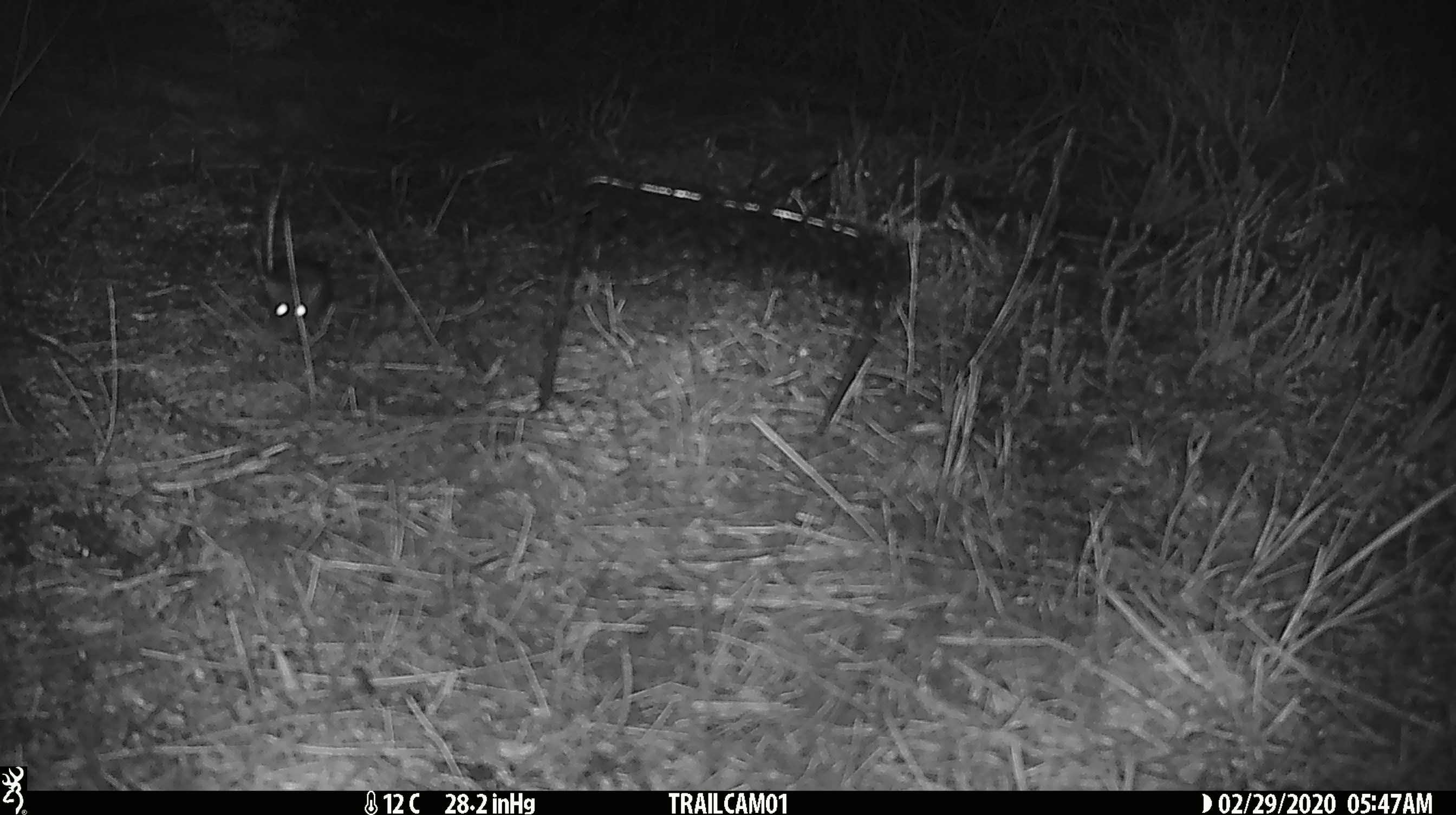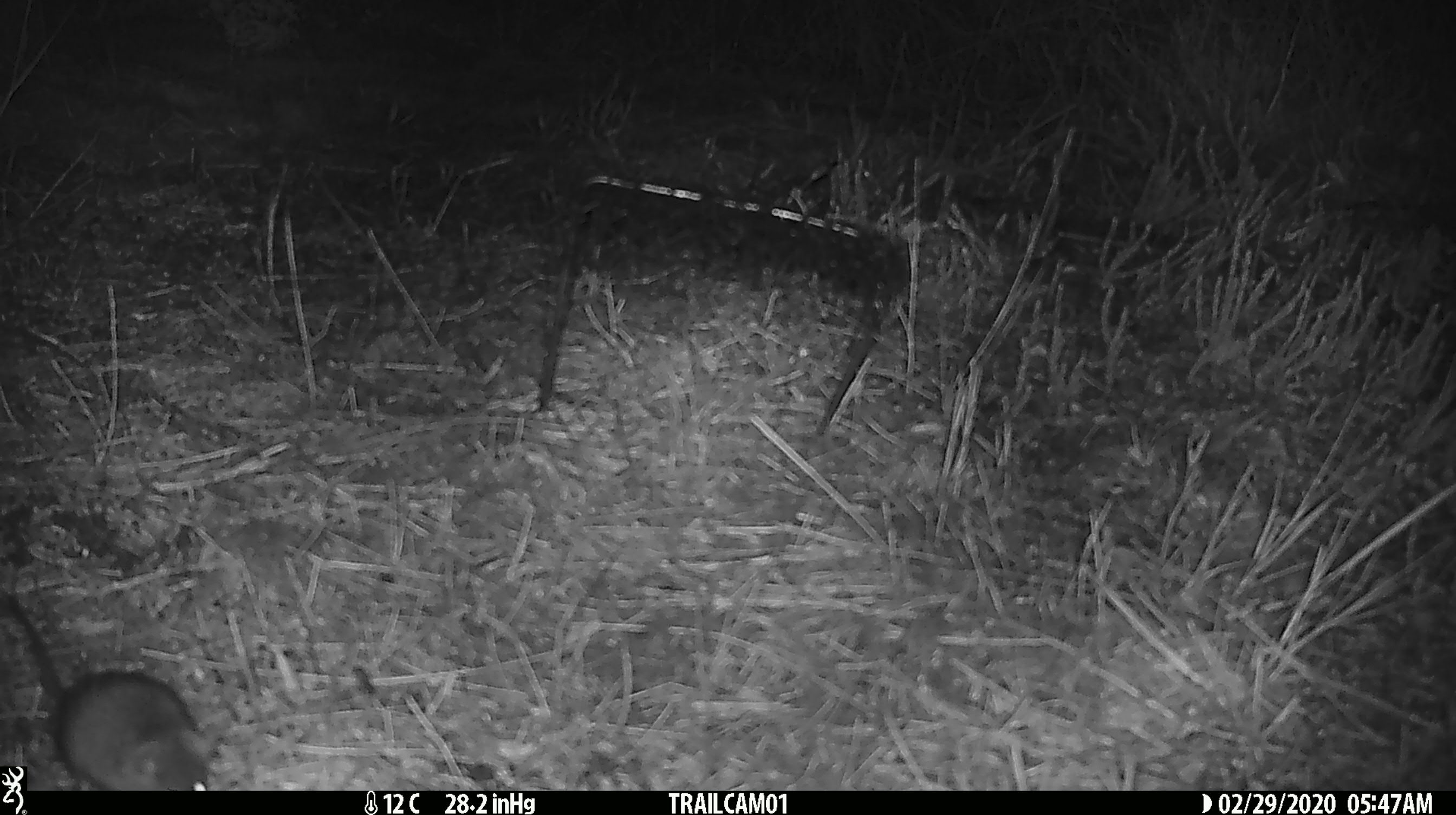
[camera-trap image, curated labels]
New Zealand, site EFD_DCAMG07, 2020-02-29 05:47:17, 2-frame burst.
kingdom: Animalia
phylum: Chordata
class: Mammalia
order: Rodentia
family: Muridae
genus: Mus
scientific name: Mus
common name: mouse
Mouse (Mus).